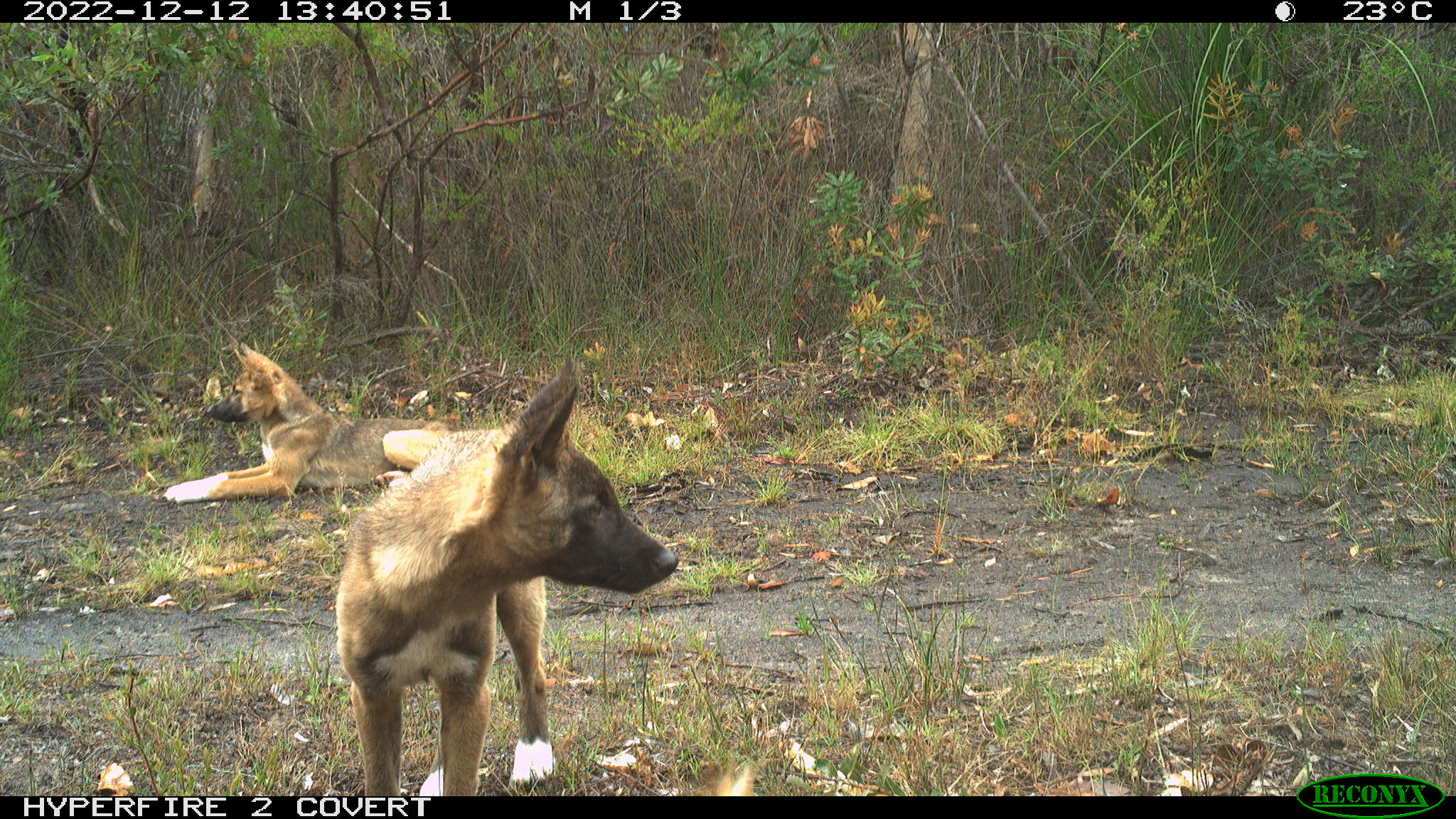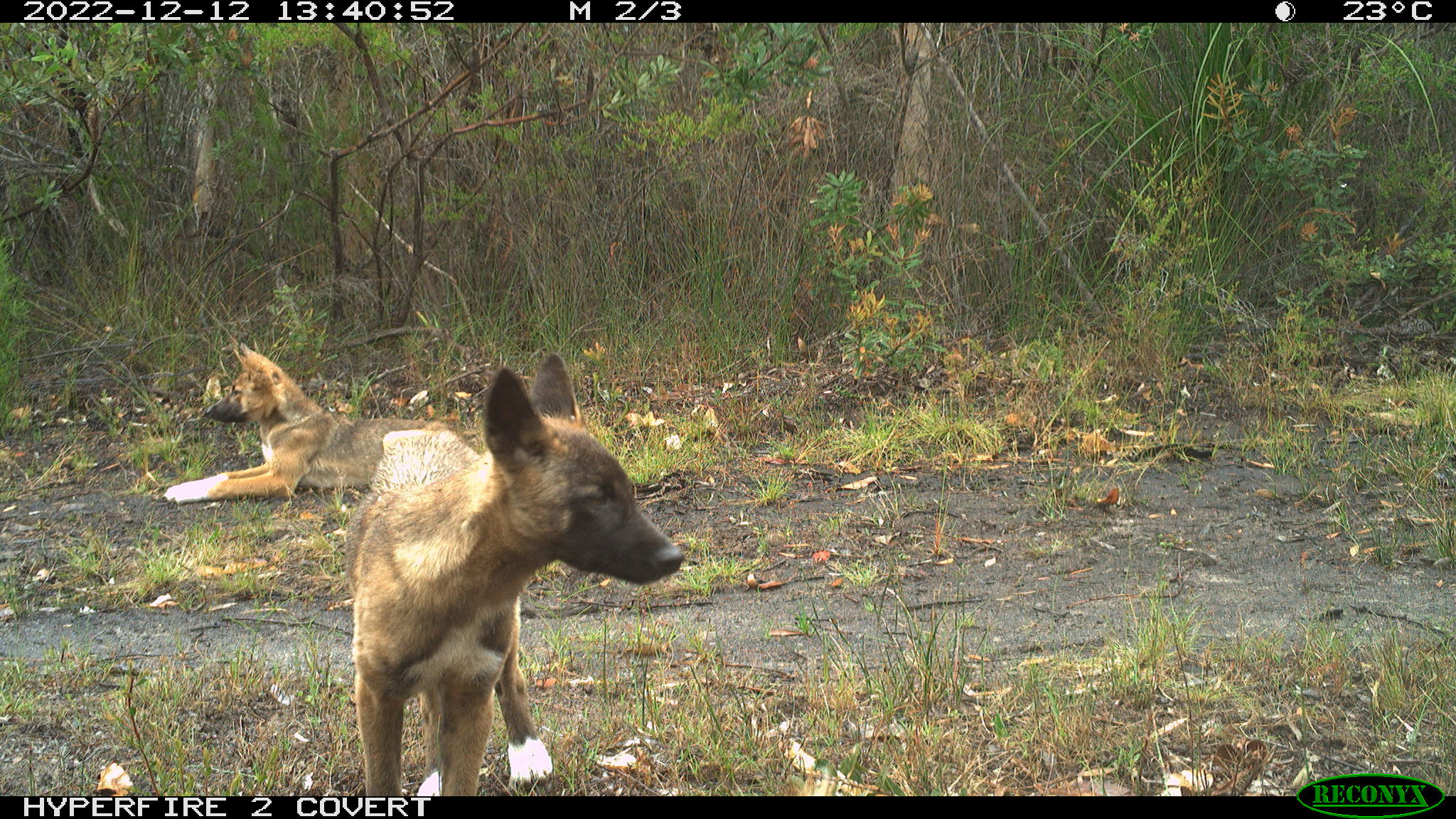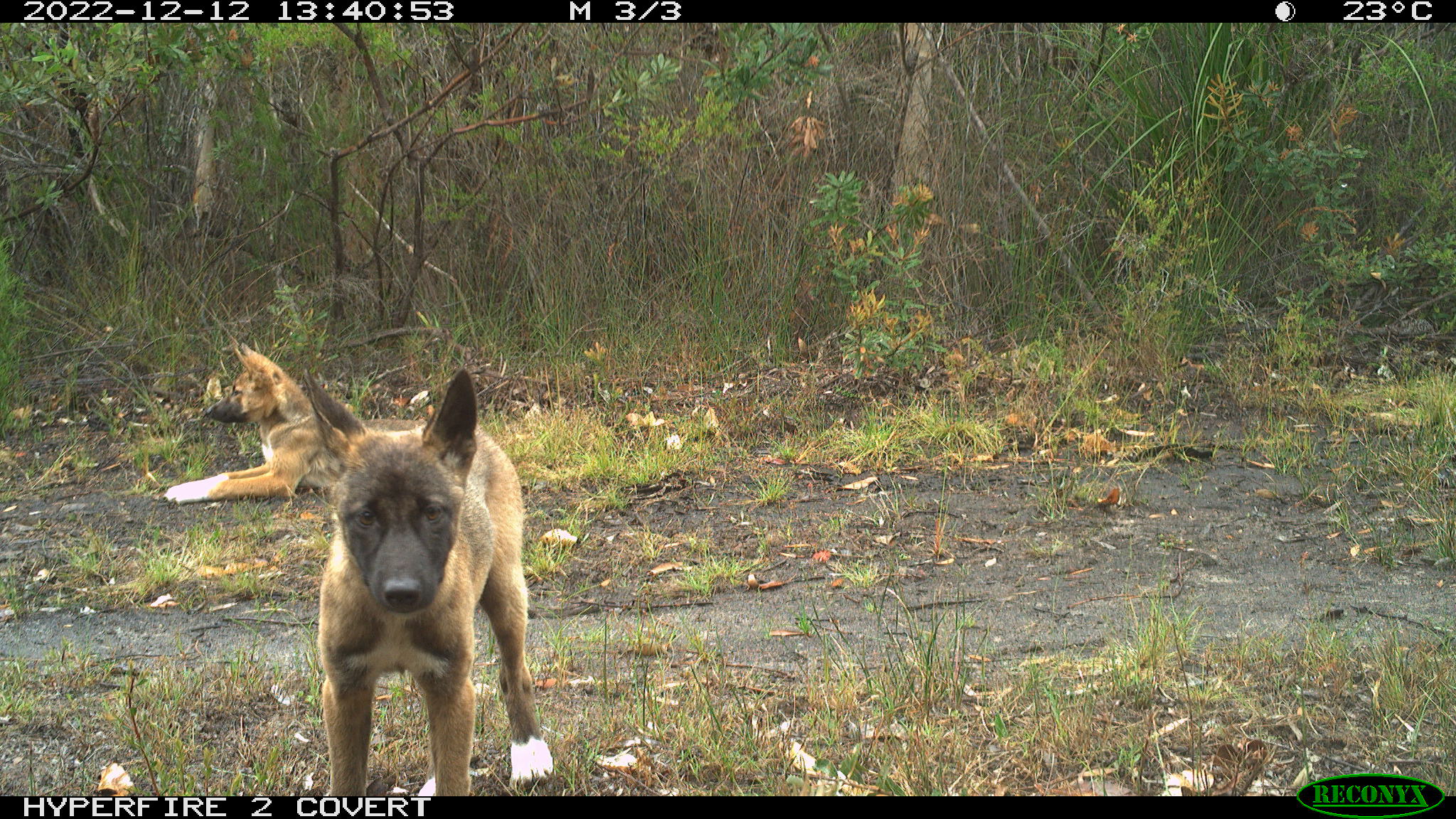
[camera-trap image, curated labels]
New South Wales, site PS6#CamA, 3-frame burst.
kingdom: Animalia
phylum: Chordata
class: Mammalia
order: Carnivora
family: Canidae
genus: Canis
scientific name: Canis familiaris dingo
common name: dingo